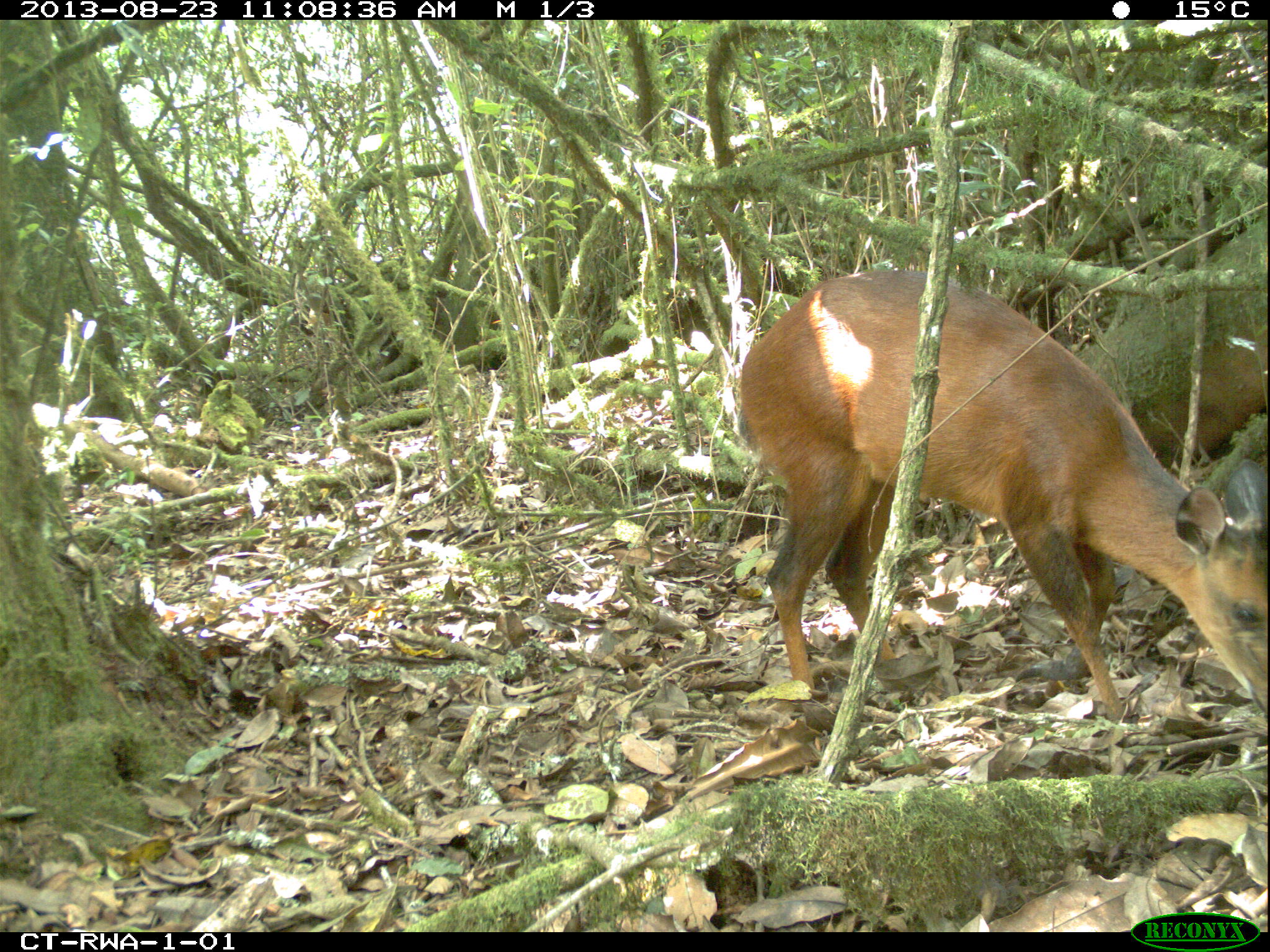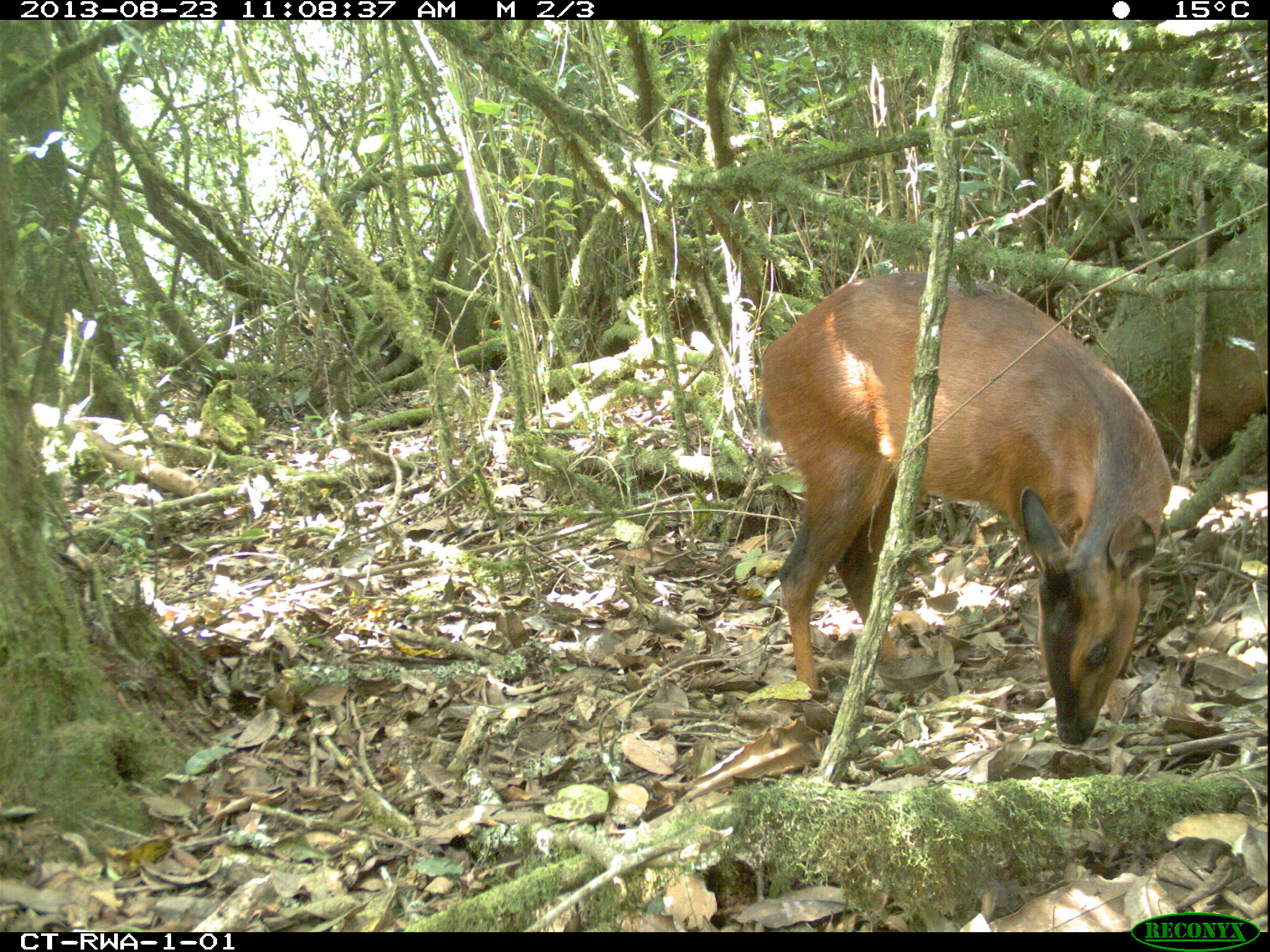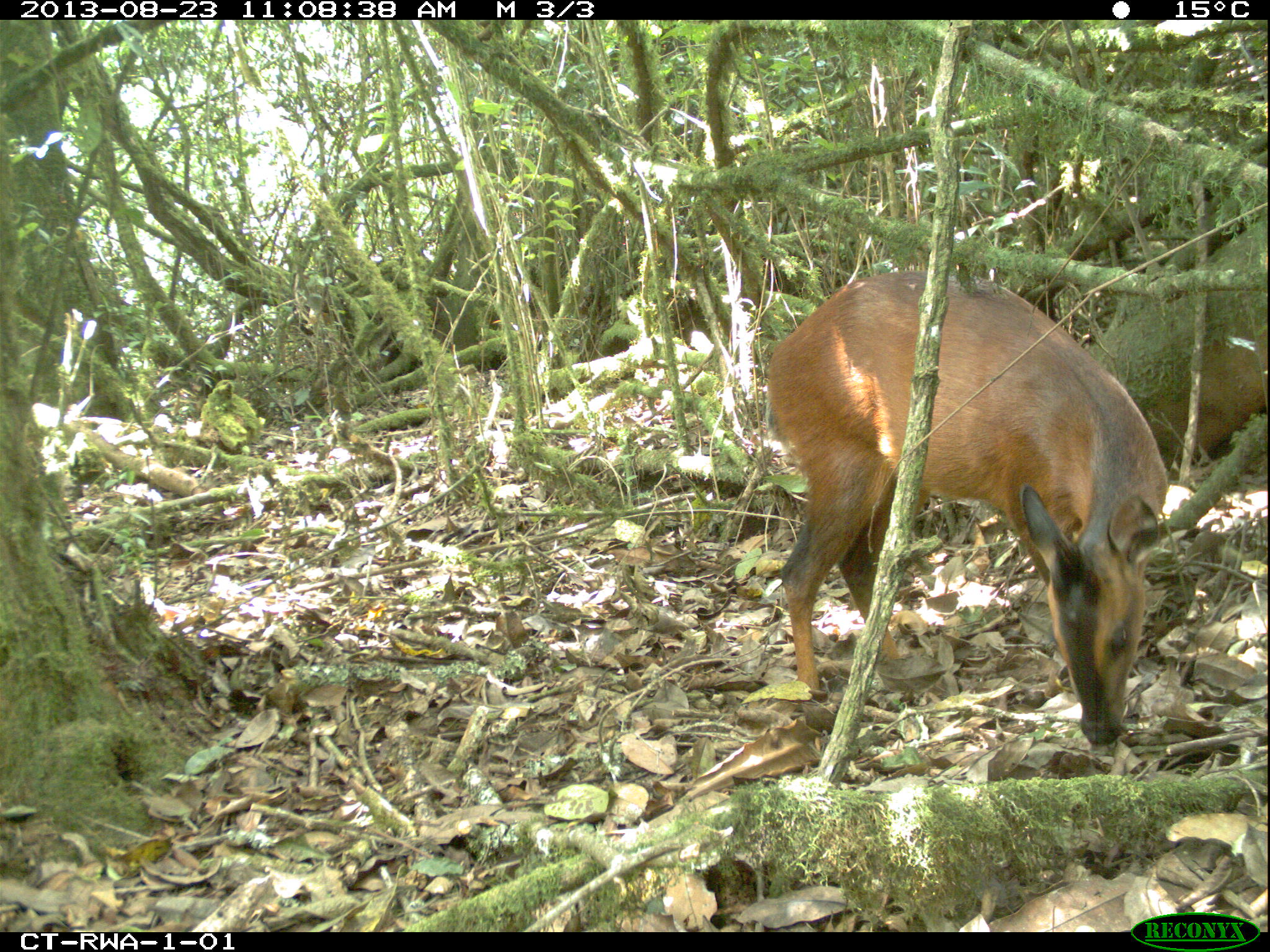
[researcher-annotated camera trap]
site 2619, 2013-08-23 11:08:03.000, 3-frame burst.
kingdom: Animalia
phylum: Chordata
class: Mammalia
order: Artiodactyla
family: Bovidae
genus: Cephalophus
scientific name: Cephalophus nigrifrons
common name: black-fronted duiker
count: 1